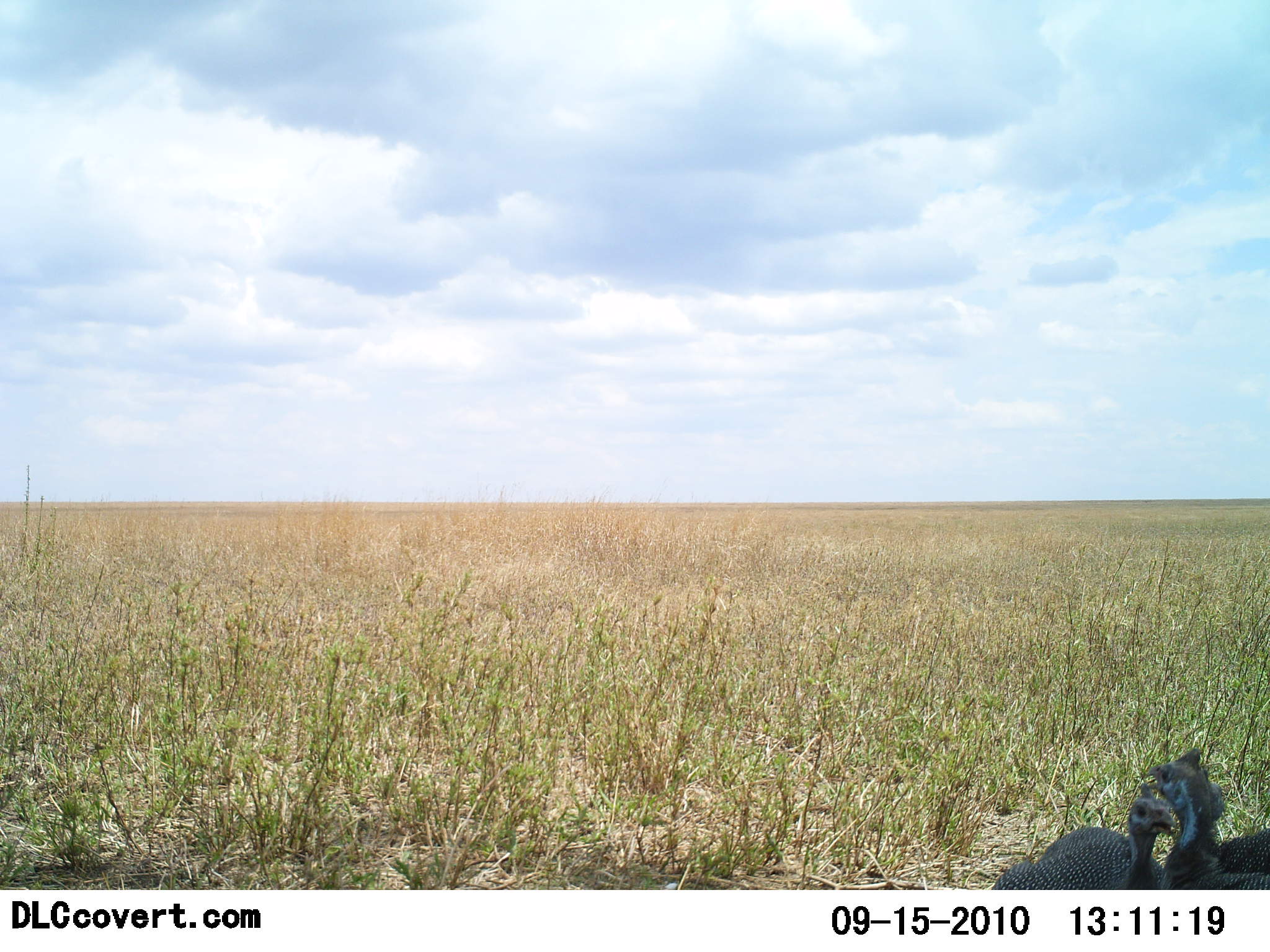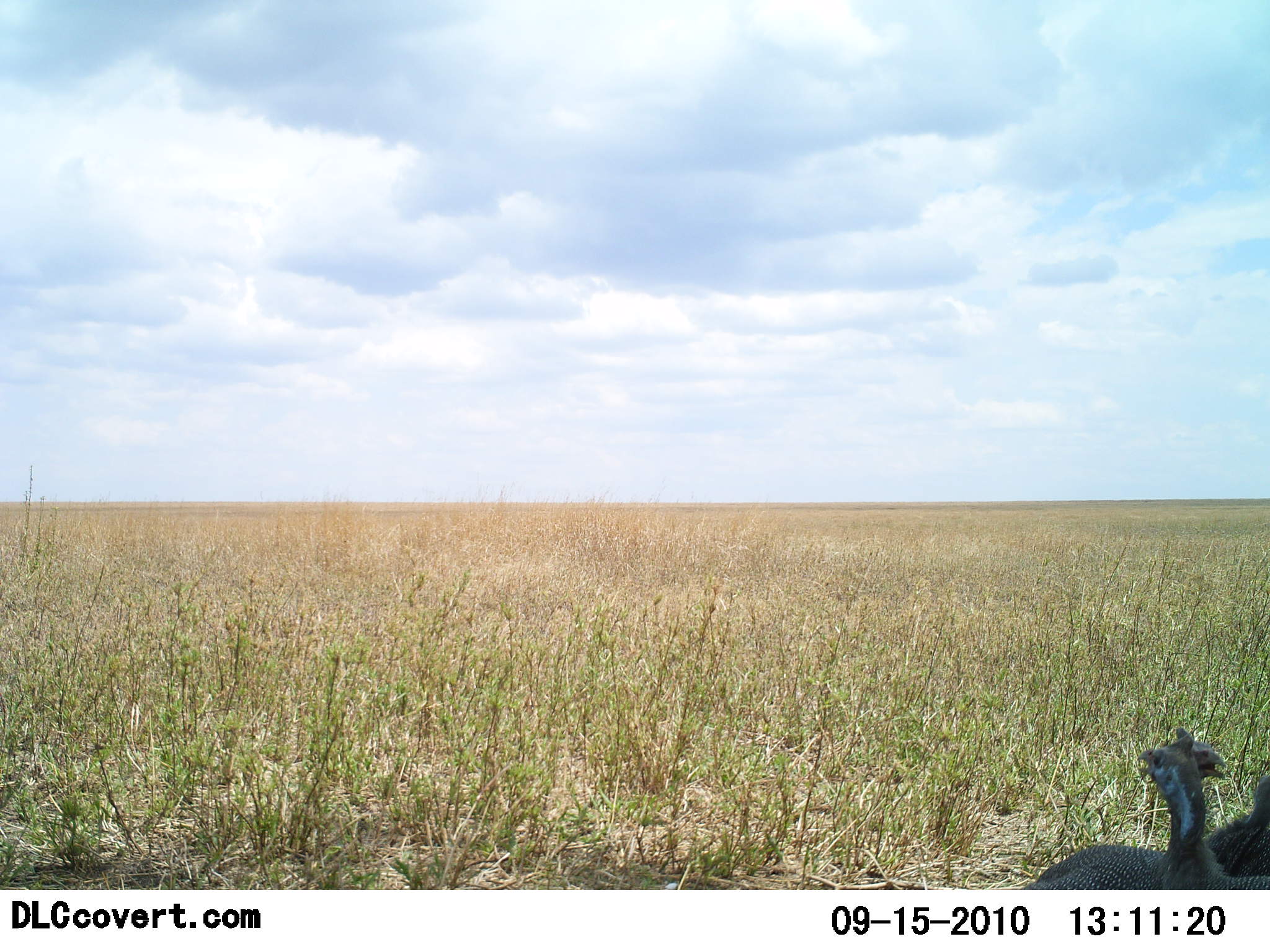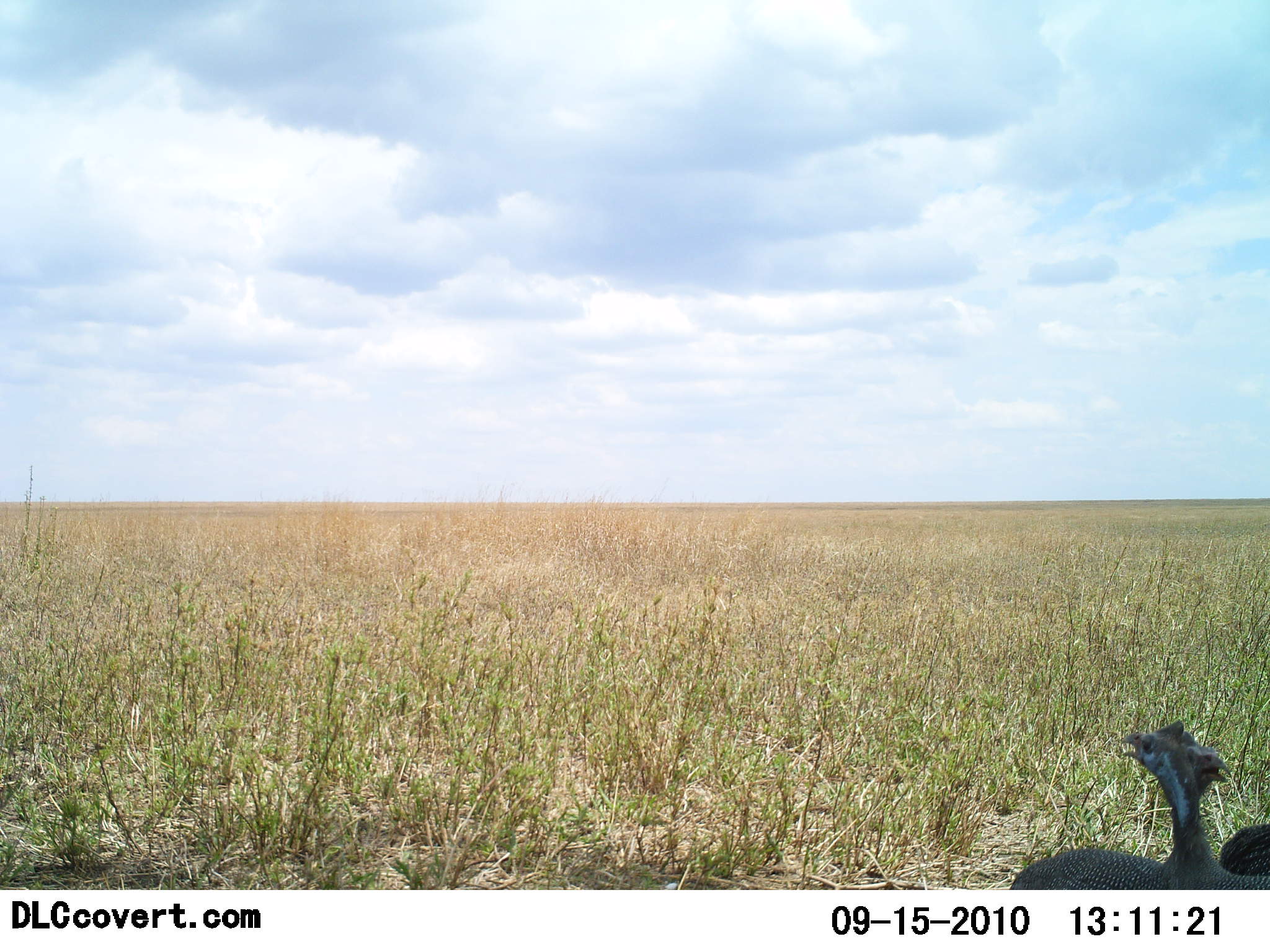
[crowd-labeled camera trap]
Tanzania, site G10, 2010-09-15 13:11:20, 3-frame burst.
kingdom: Animalia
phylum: Chordata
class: Aves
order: Galliformes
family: Numididae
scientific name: Numididae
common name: guinea fowl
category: guineafowl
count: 3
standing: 64%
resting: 18%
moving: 18%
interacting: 18%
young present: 9%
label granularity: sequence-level